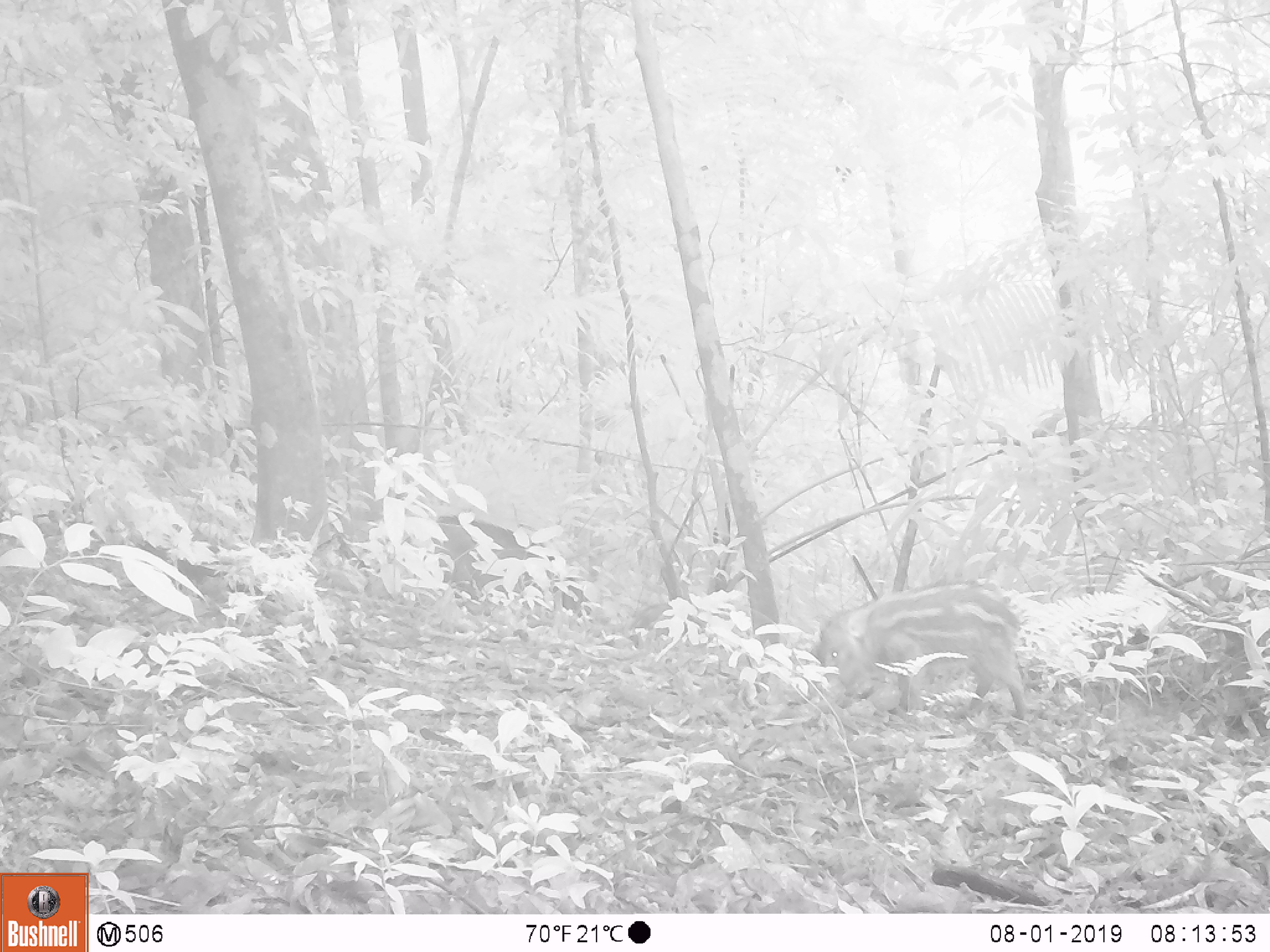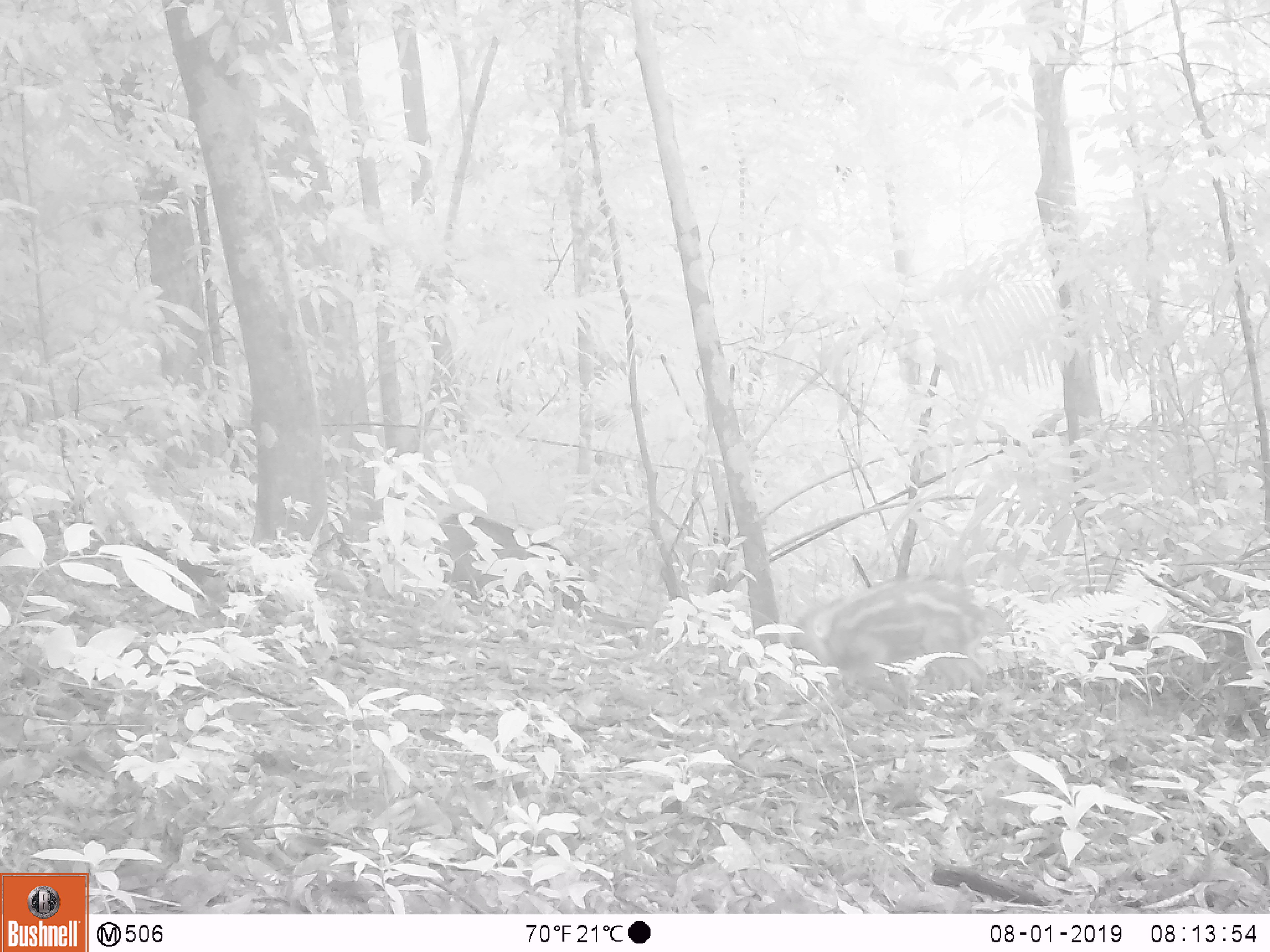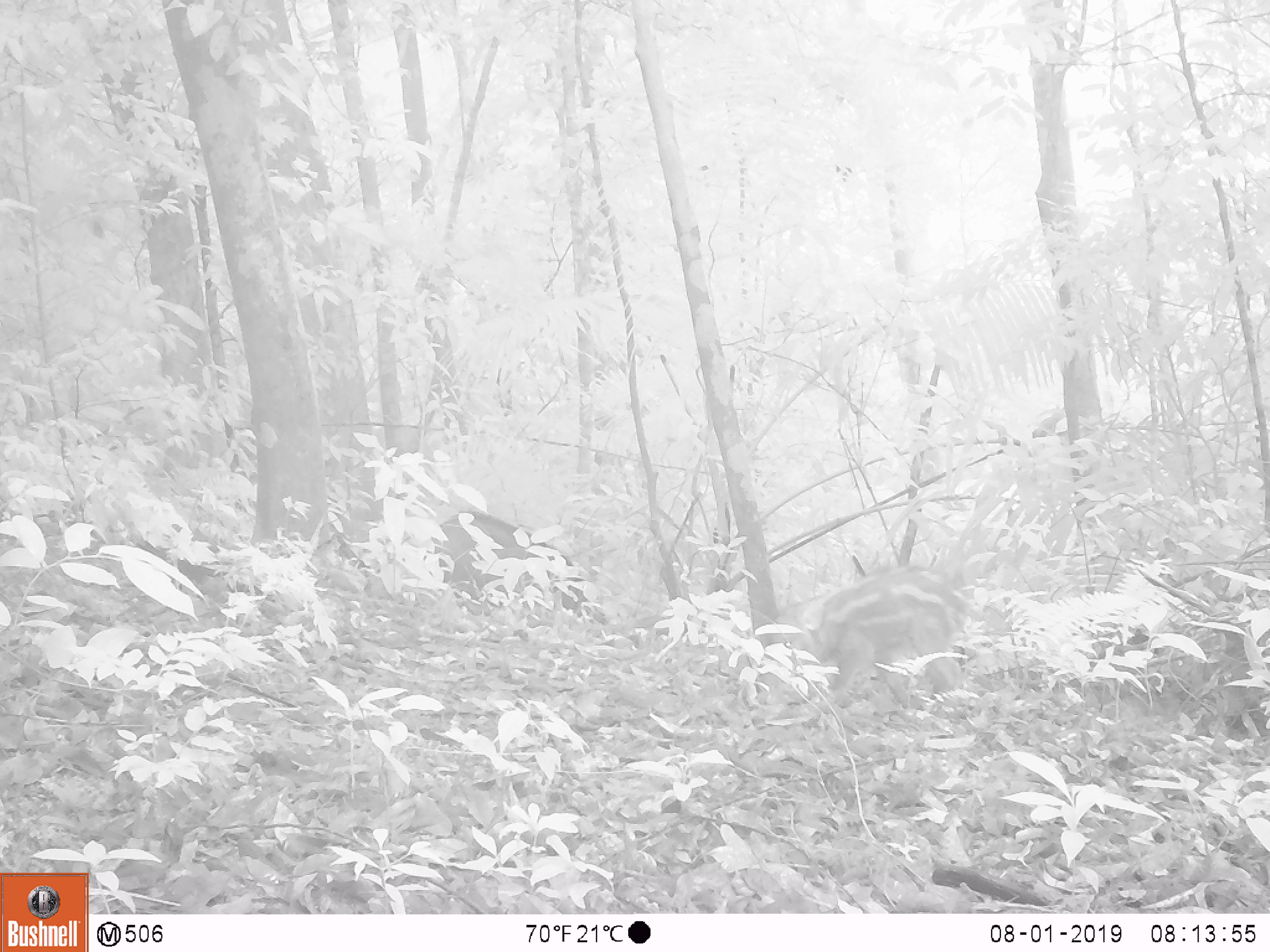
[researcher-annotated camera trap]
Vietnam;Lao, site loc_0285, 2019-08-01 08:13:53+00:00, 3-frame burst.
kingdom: Animalia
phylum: Chordata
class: Mammalia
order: Artiodactyla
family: Suidae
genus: Sus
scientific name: Sus scrofa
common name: eurasian wild pig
Eurasian wild pig (Sus scrofa). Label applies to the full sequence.